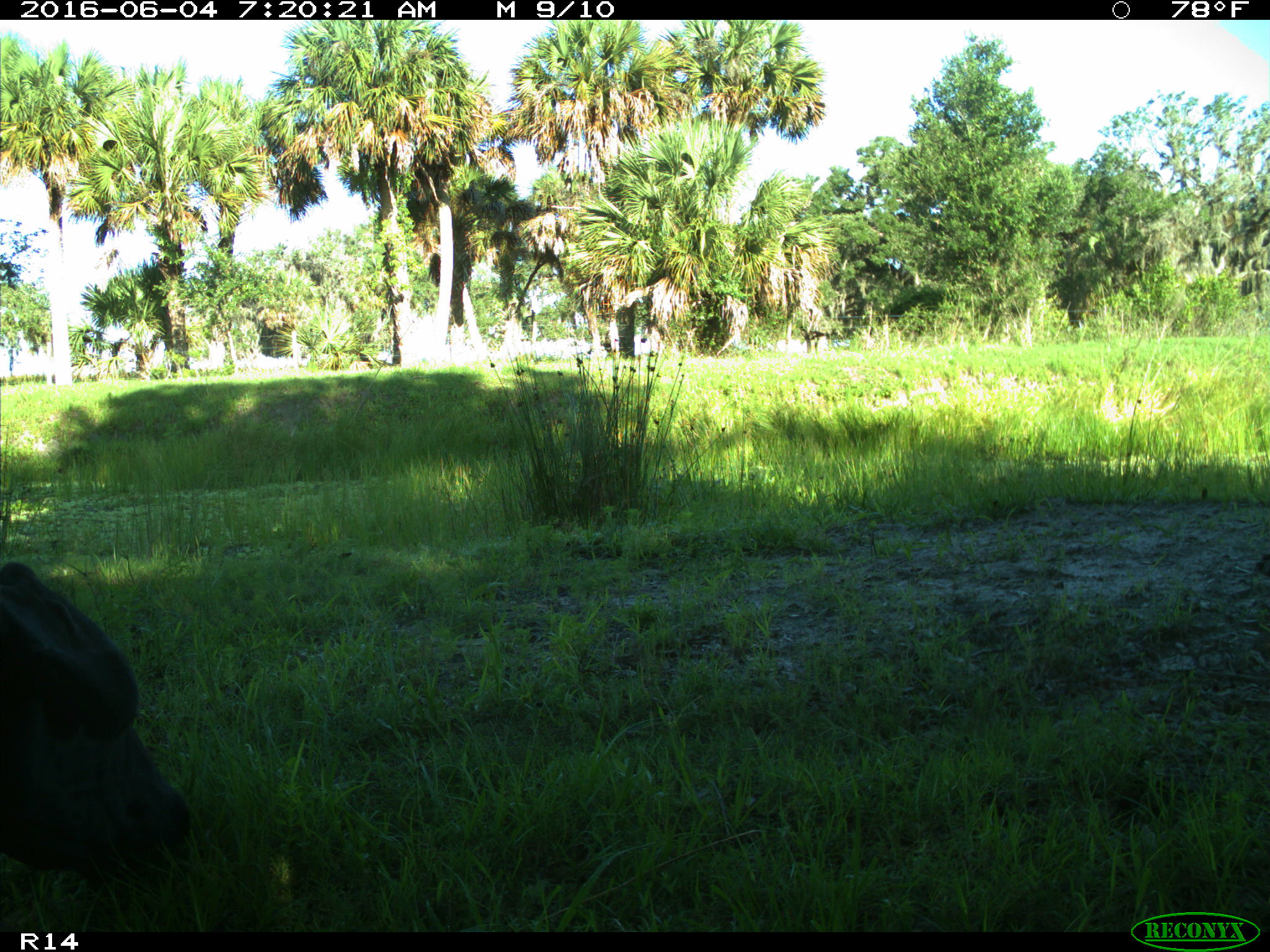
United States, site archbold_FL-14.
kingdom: Animalia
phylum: Chordata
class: Mammalia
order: Artiodactyla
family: Bovidae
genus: Bos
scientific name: Bos taurus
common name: domestic cow